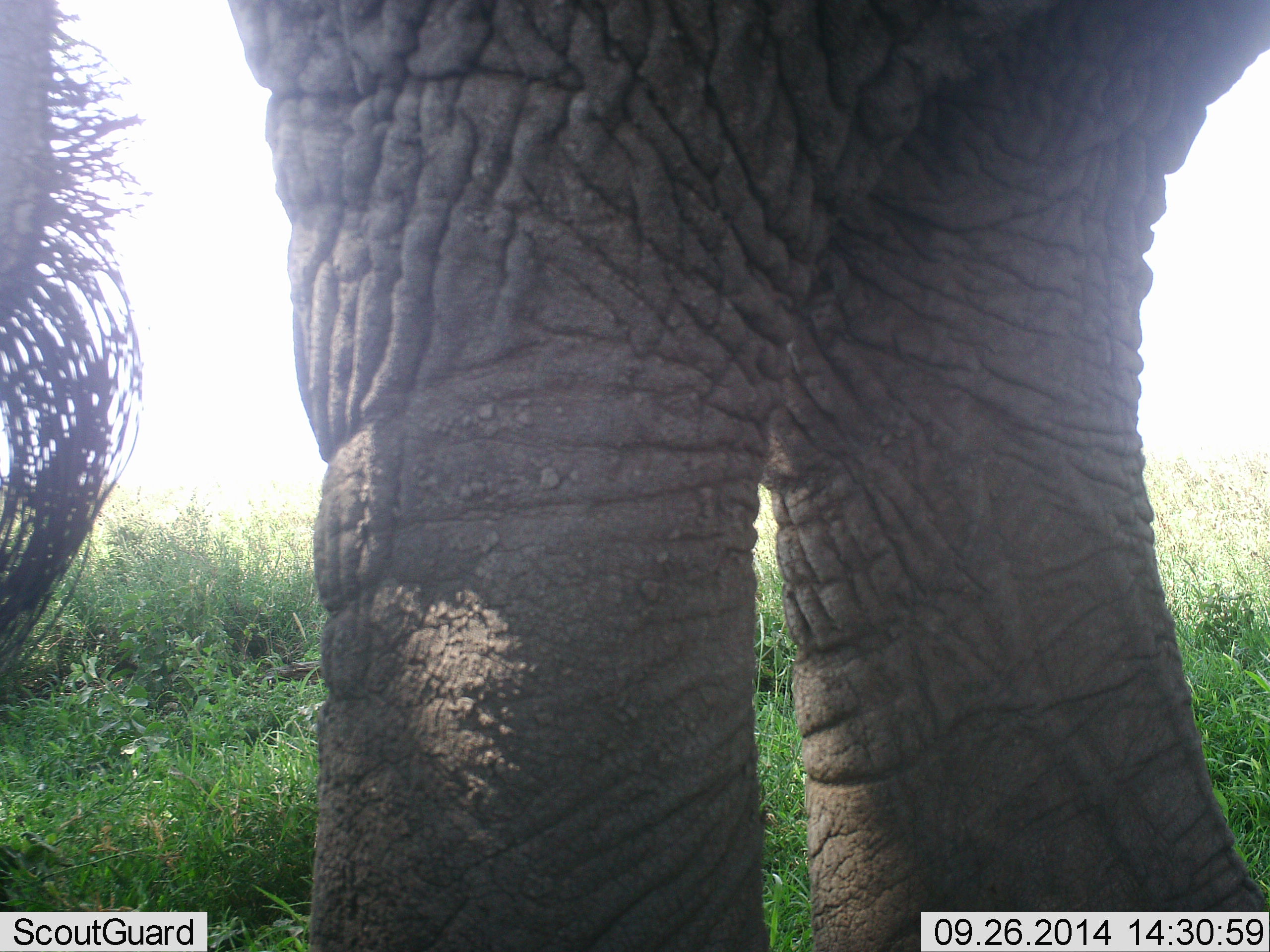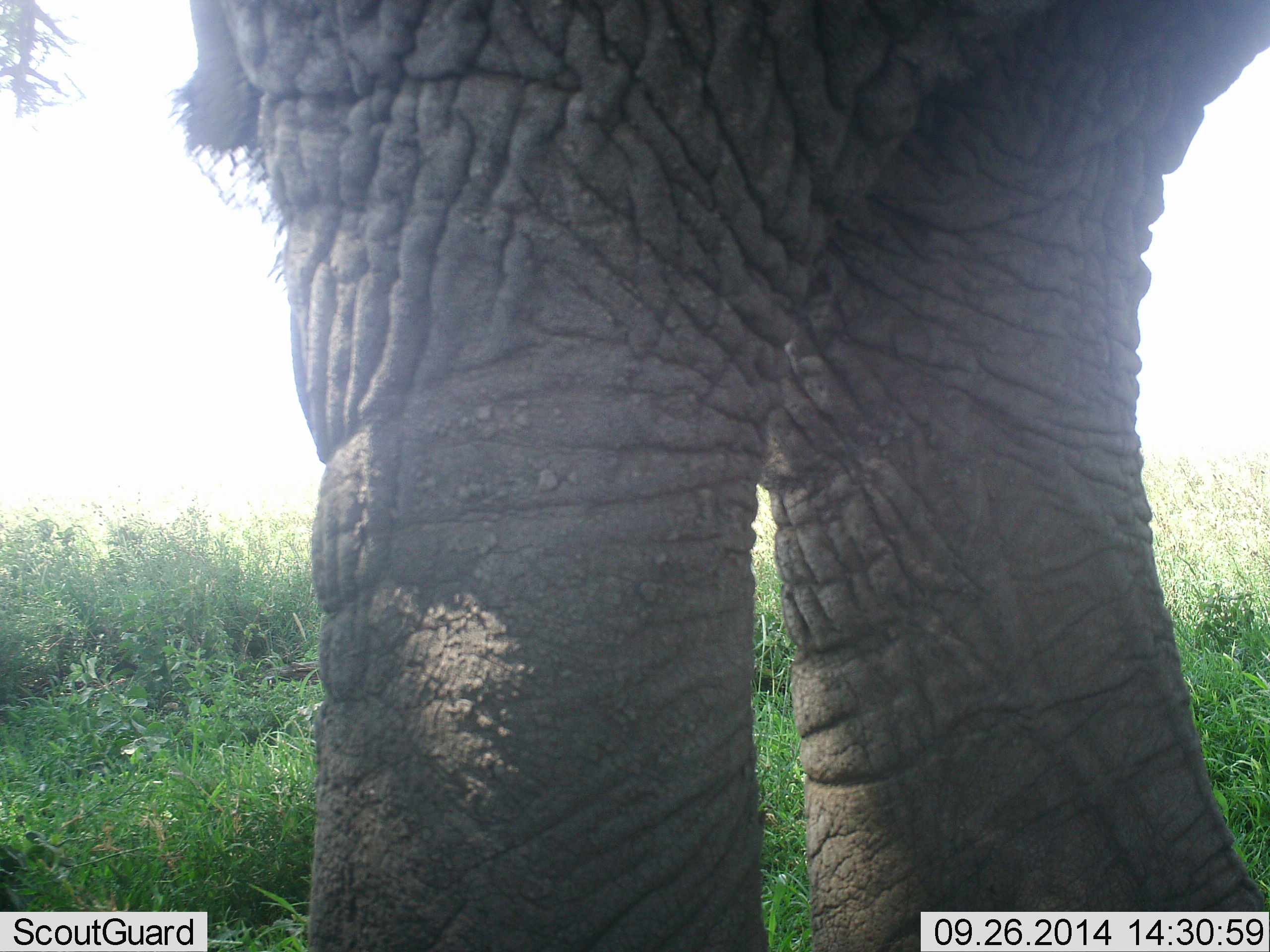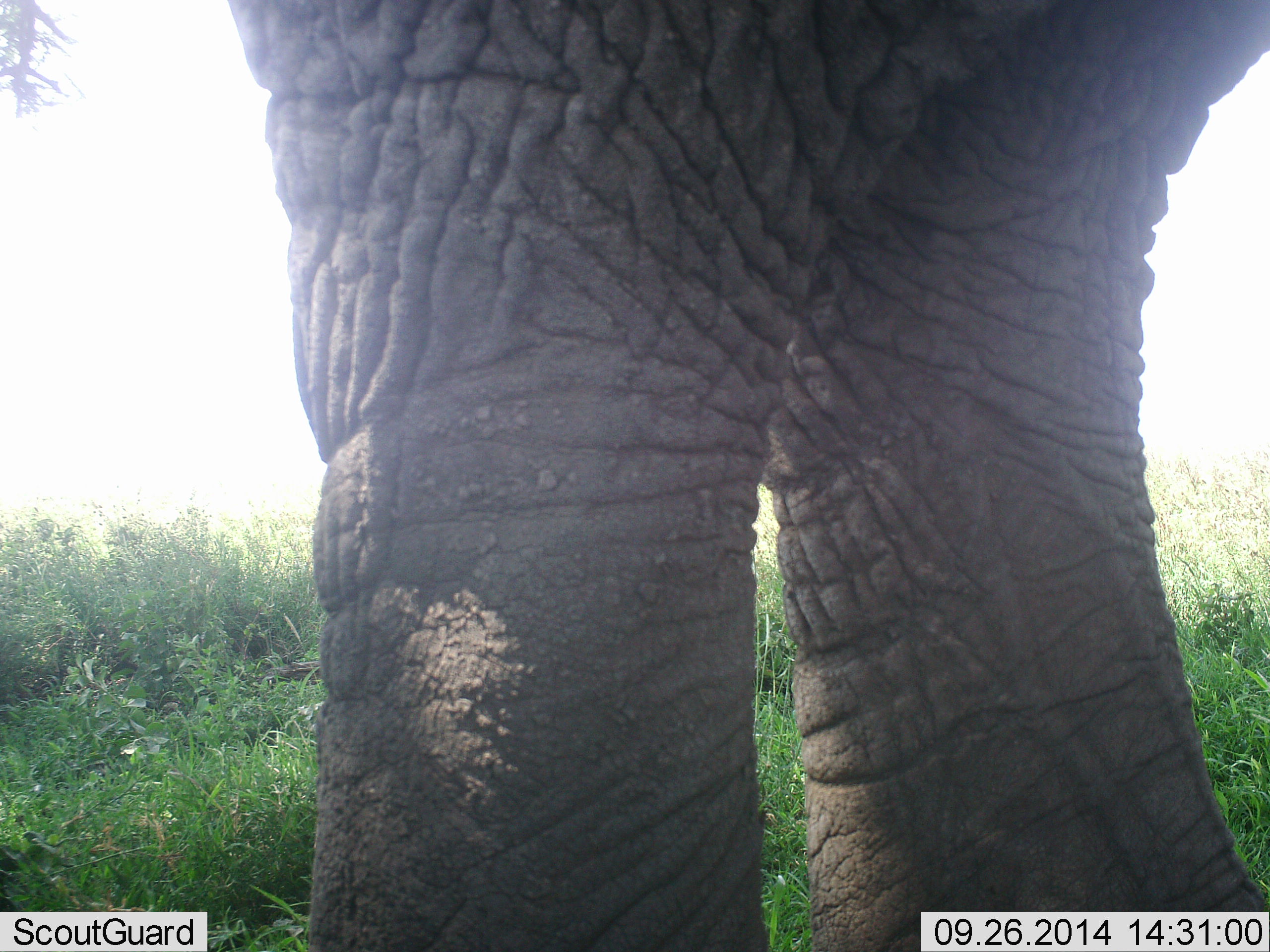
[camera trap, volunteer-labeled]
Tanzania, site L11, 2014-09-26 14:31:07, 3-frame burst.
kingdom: Animalia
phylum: Chordata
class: Mammalia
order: Proboscidea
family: Elephantidae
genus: Loxodonta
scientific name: Loxodonta africana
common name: african bush elephant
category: elephant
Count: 1.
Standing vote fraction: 100%.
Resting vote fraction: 0%.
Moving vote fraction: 0%.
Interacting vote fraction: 0%.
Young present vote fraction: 0%.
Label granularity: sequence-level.